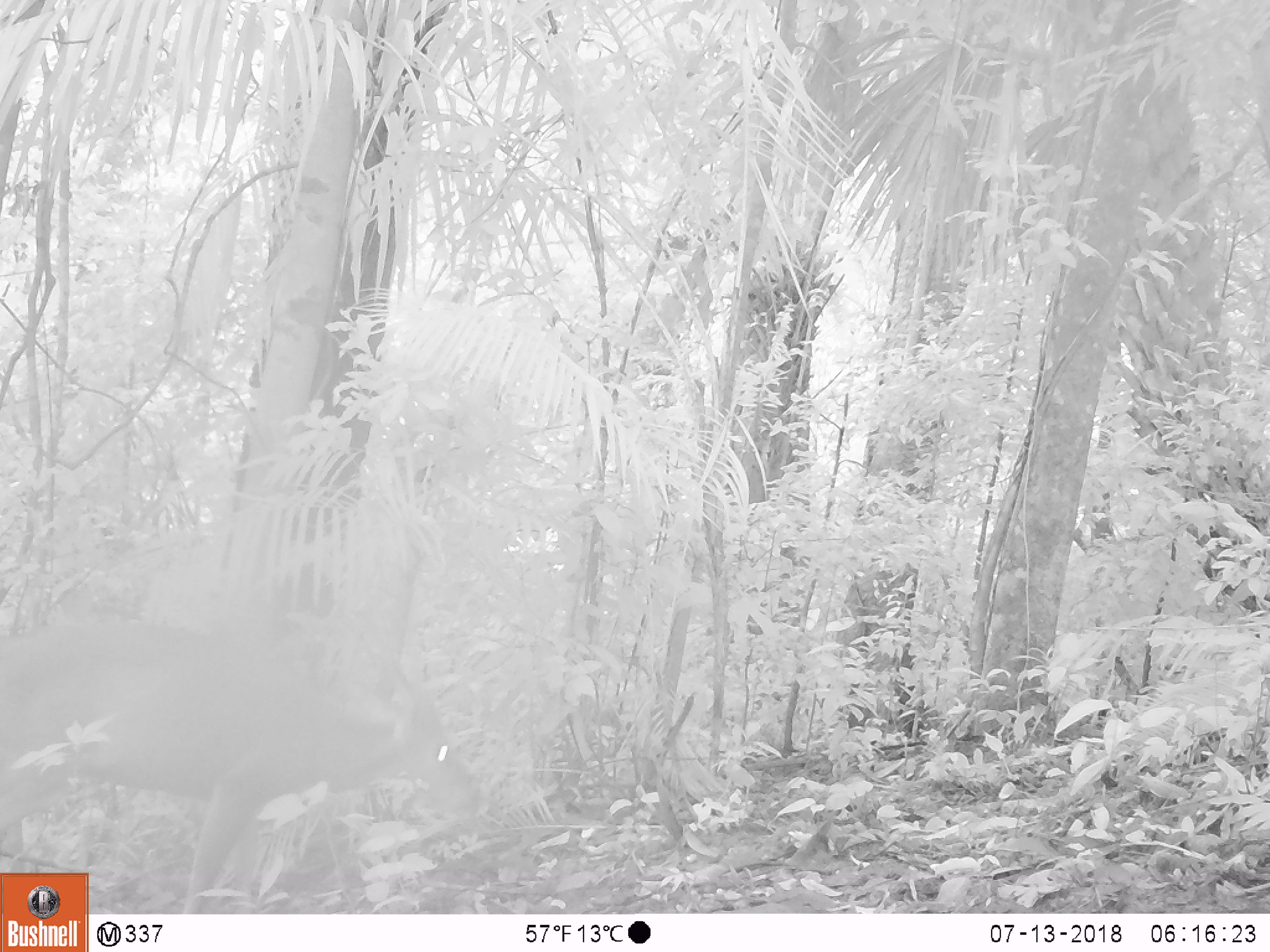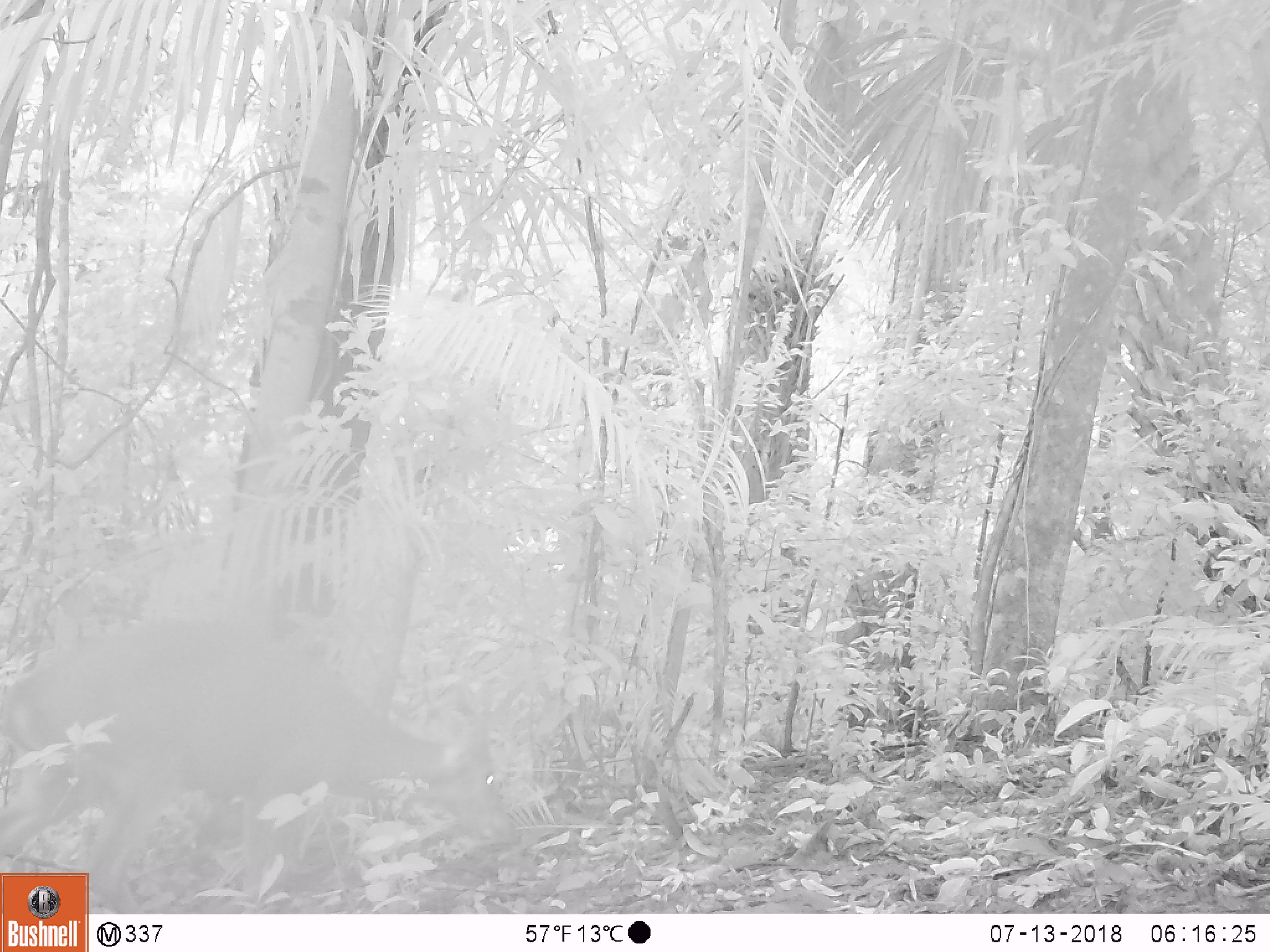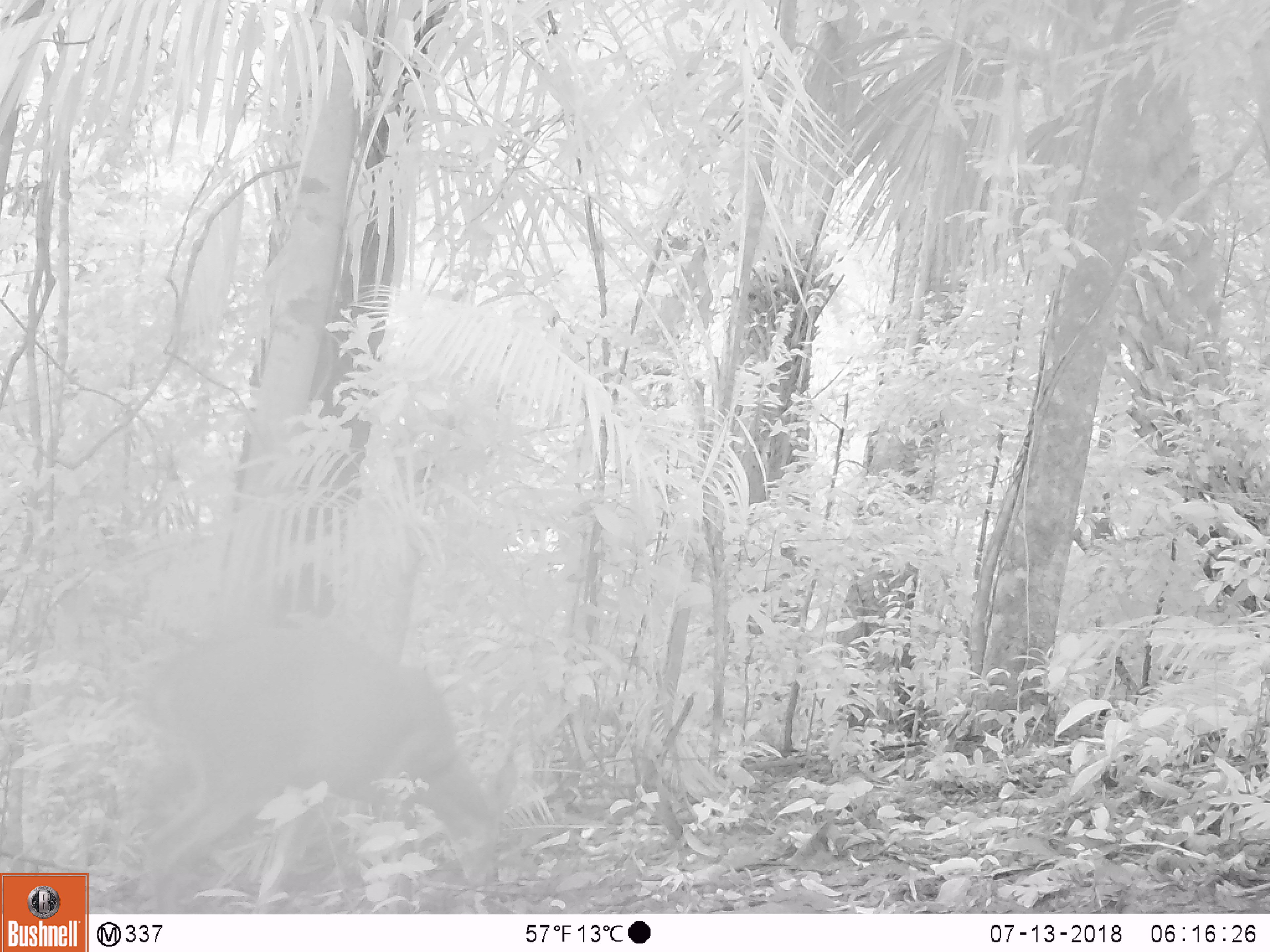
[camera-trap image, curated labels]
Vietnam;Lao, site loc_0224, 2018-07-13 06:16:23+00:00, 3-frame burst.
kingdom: Animalia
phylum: Chordata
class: Mammalia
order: Artiodactyla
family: Cervidae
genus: Muntiacus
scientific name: Muntiacus vuquangensis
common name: large-antlered muntjac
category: large antlered muntjac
Large antlered muntjac (large-antlered muntjac) (Muntiacus vuquangensis). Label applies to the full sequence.